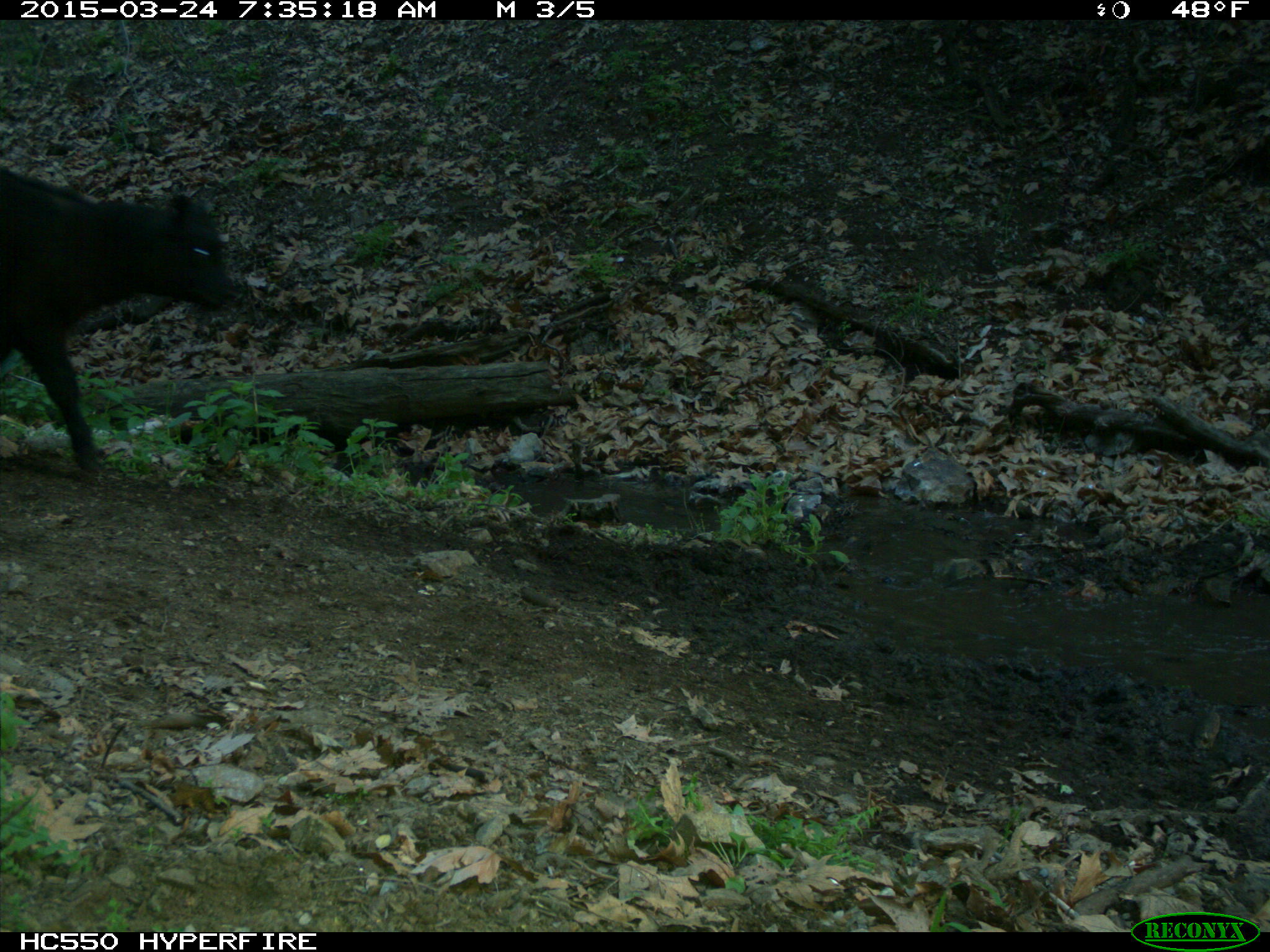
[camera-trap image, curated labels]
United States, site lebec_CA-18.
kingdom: Animalia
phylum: Chordata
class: Mammalia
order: Artiodactyla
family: Bovidae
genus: Bos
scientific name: Bos taurus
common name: domestic cow